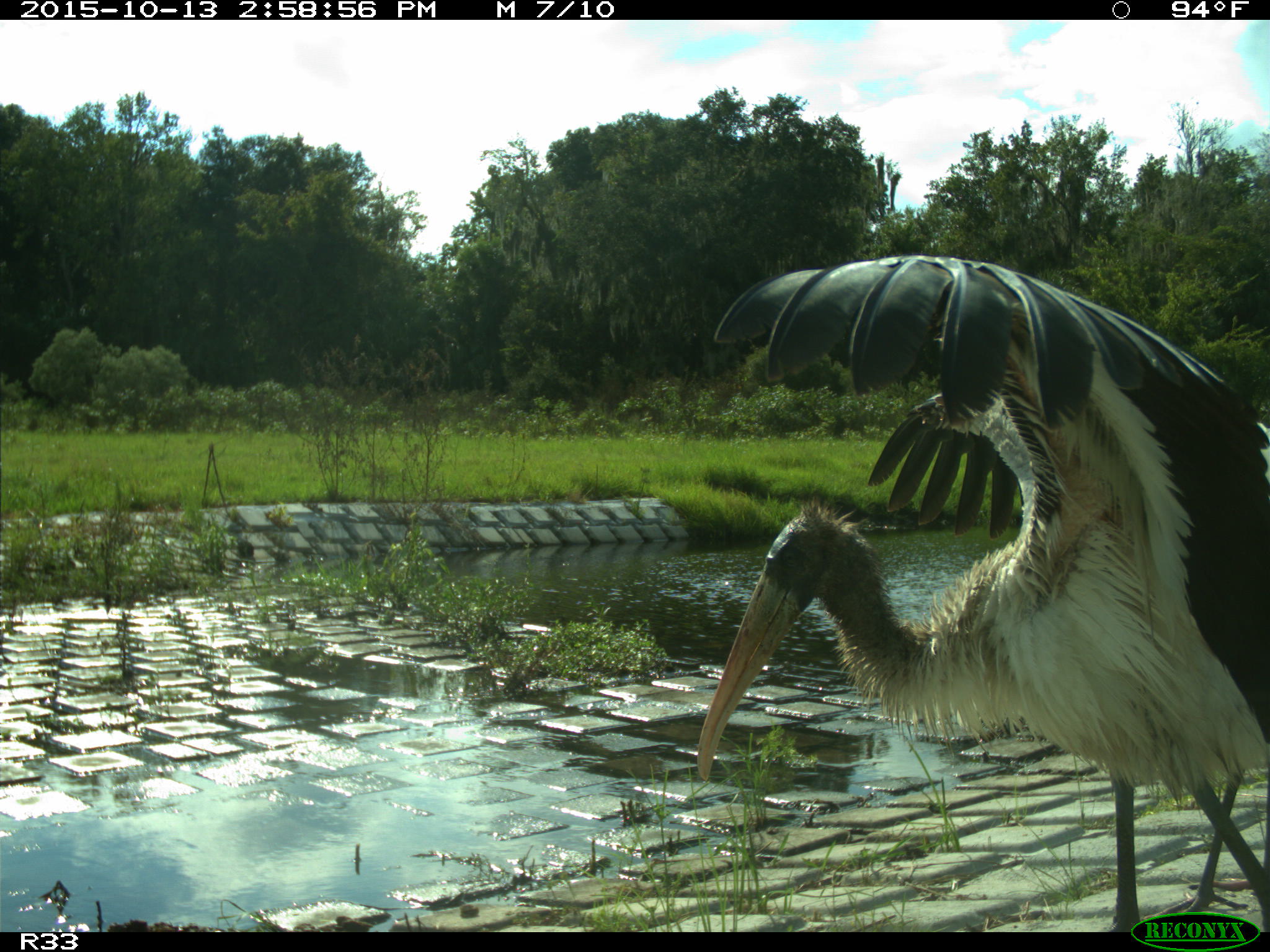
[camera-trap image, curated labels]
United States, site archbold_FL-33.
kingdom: Animalia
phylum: Chordata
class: Aves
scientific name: Aves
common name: birds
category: unidentified bird